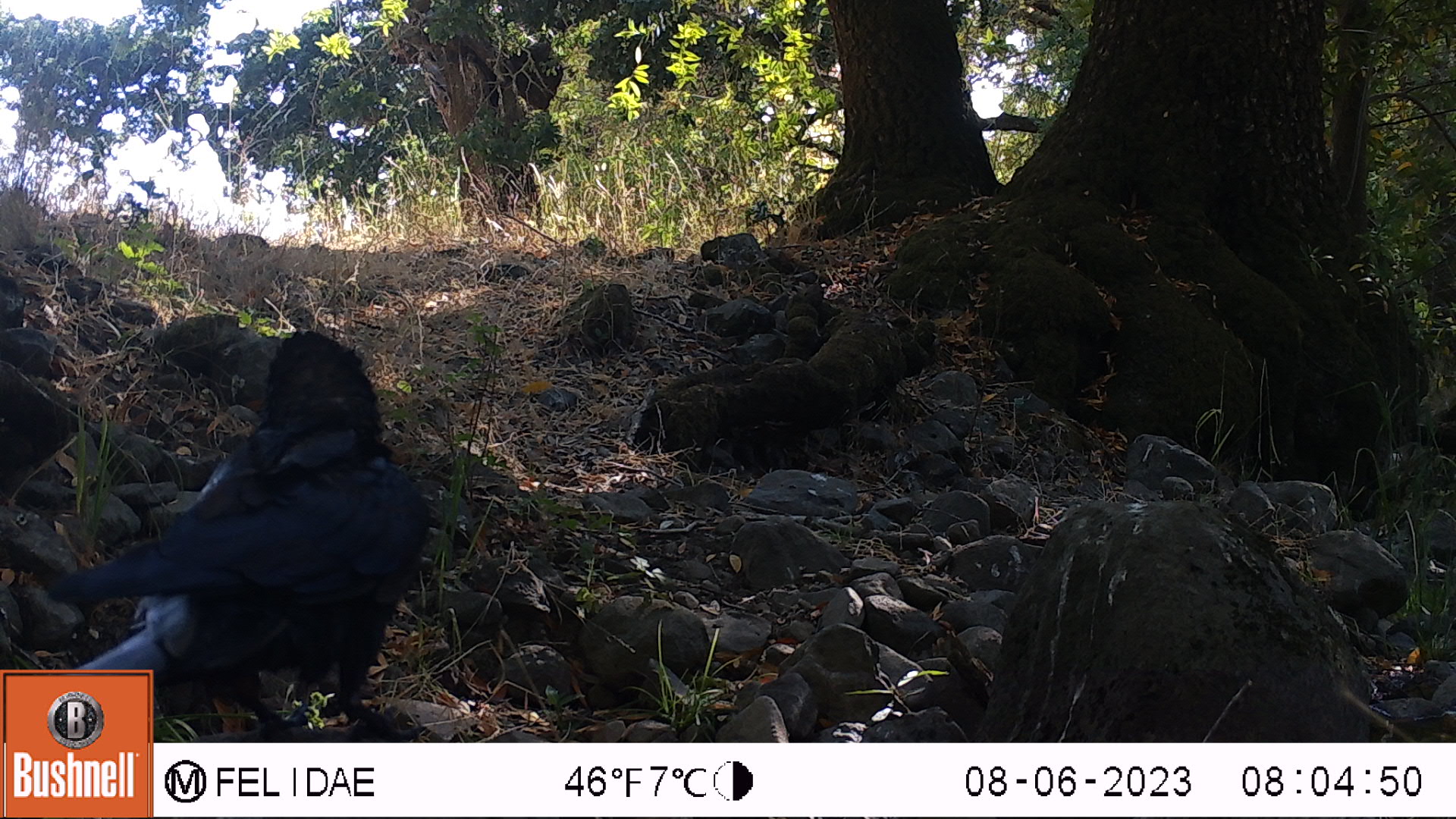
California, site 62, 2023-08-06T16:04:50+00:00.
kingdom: Animalia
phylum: Chordata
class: Aves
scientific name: Aves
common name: bird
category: unknown bird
Unknown bird (bird) (Aves).